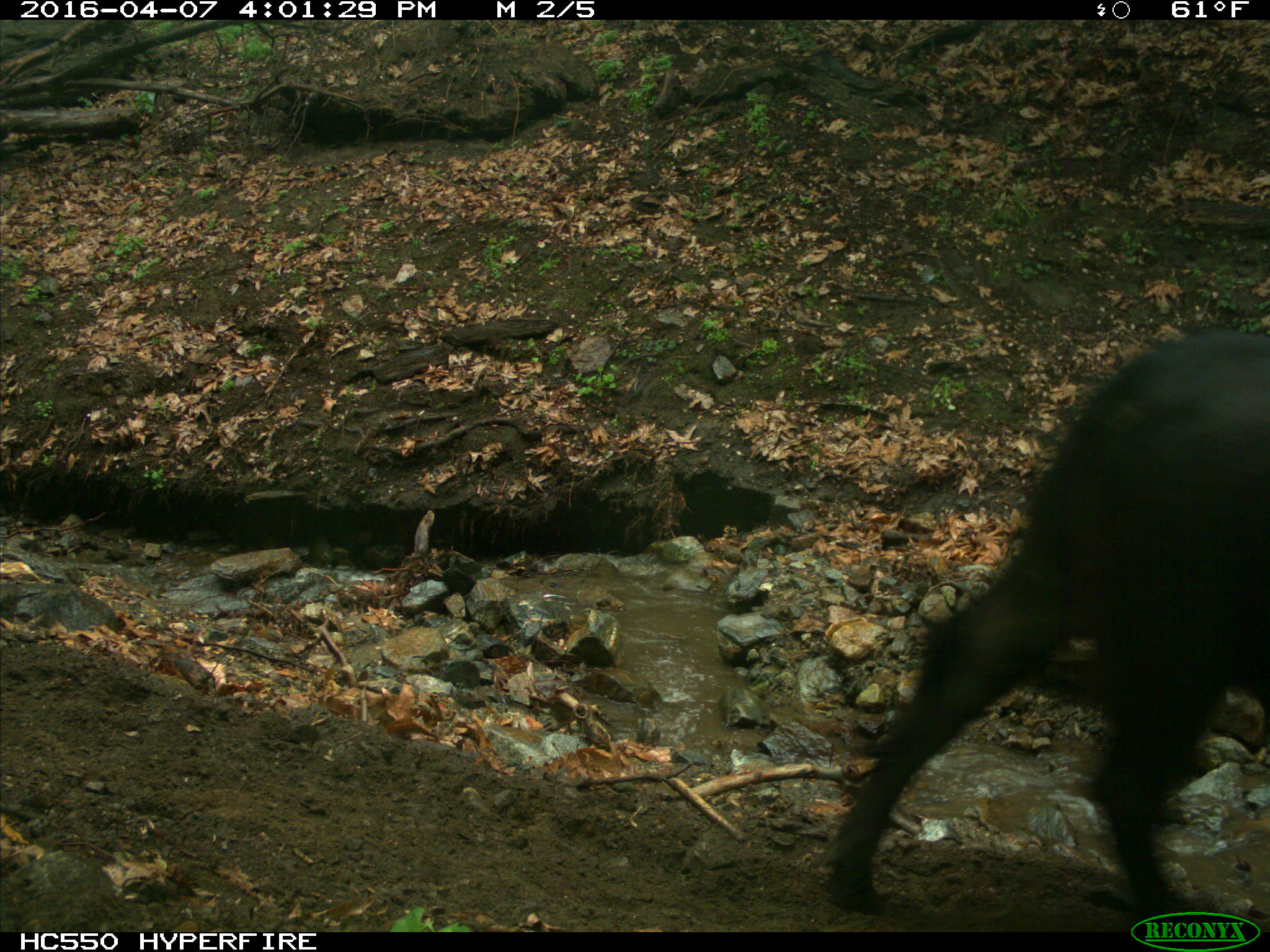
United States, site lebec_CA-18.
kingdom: Animalia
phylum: Chordata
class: Mammalia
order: Artiodactyla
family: Bovidae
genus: Bos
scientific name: Bos taurus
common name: domestic cow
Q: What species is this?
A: Bos taurus (domestic cow).